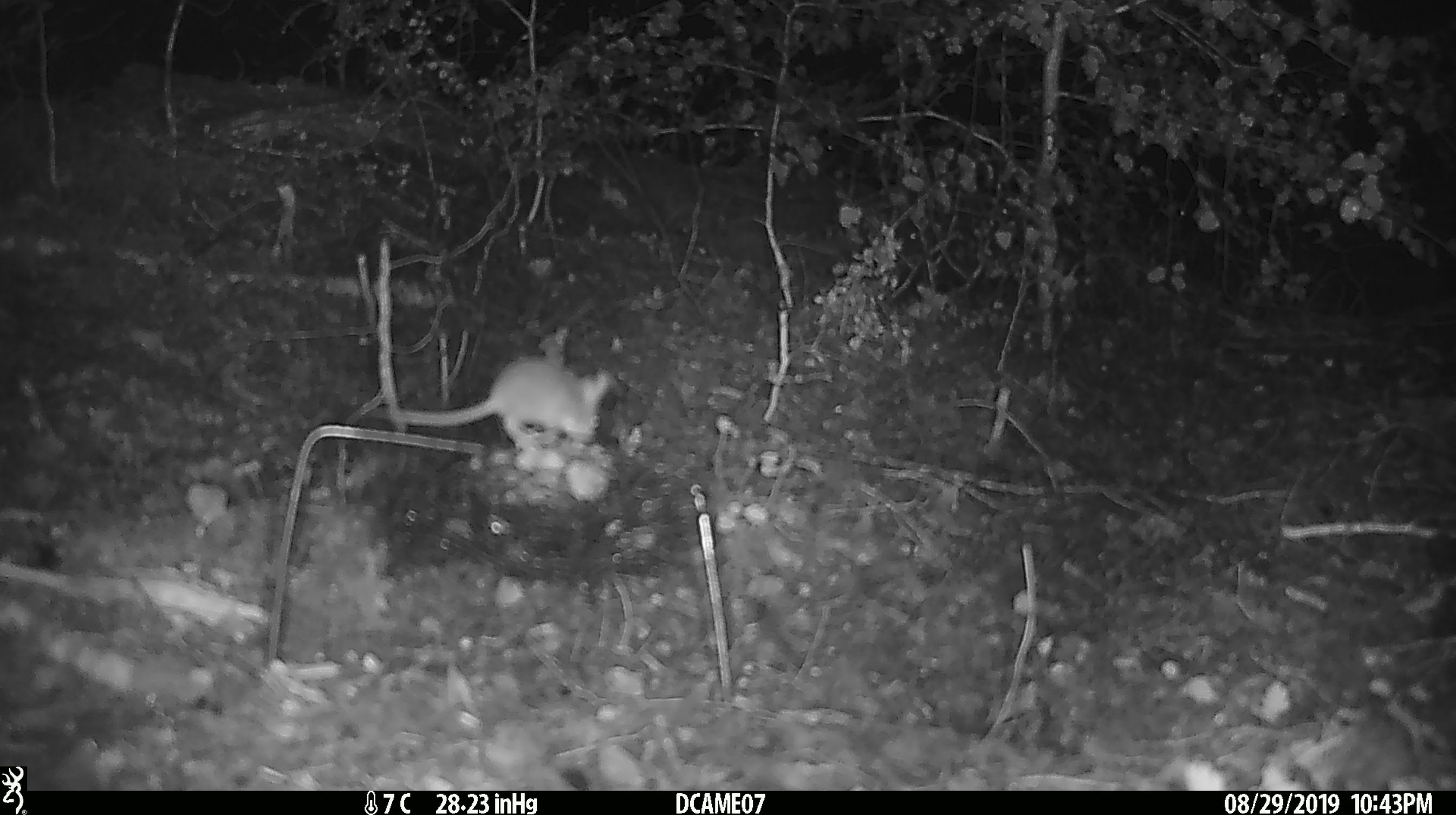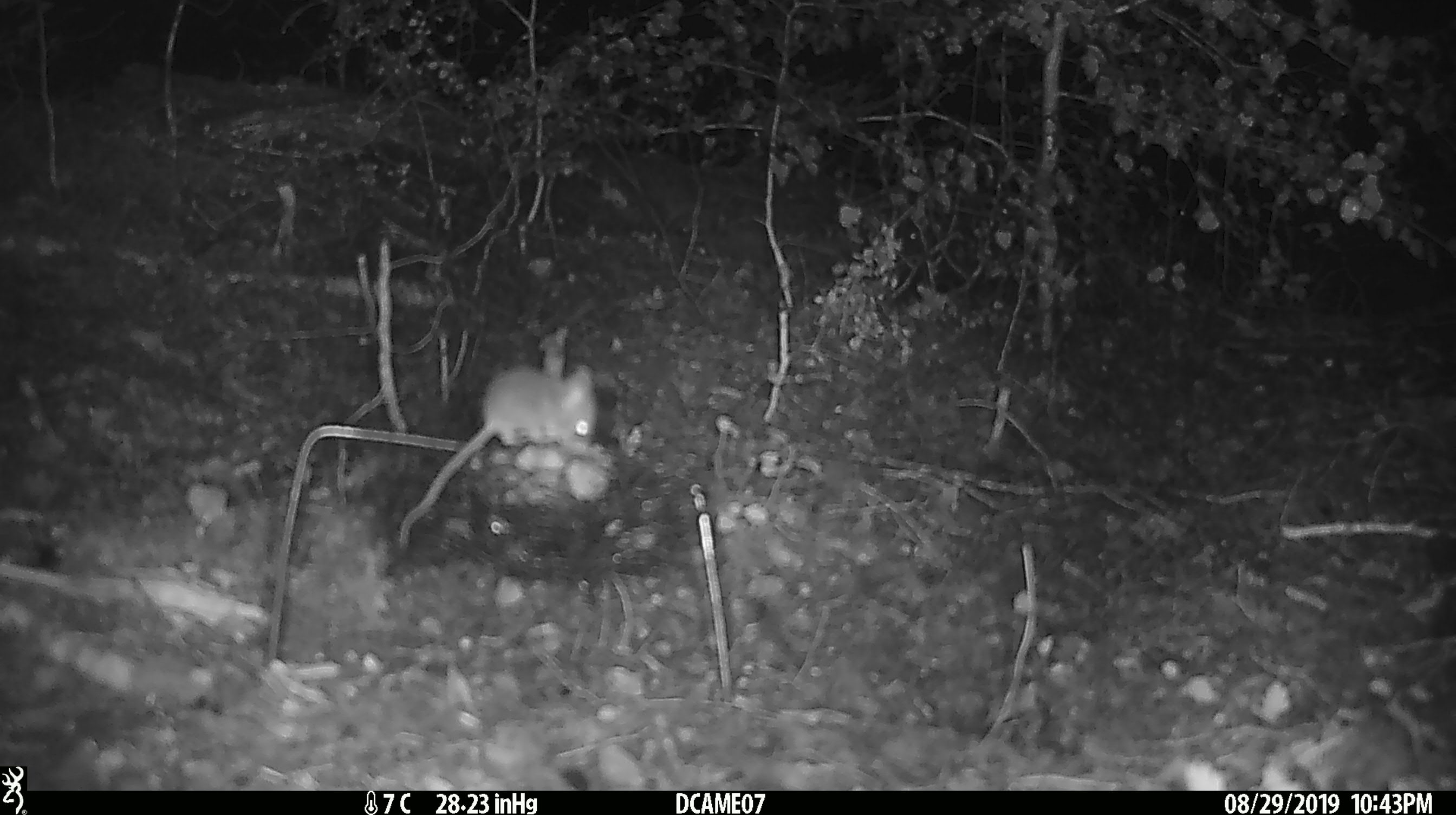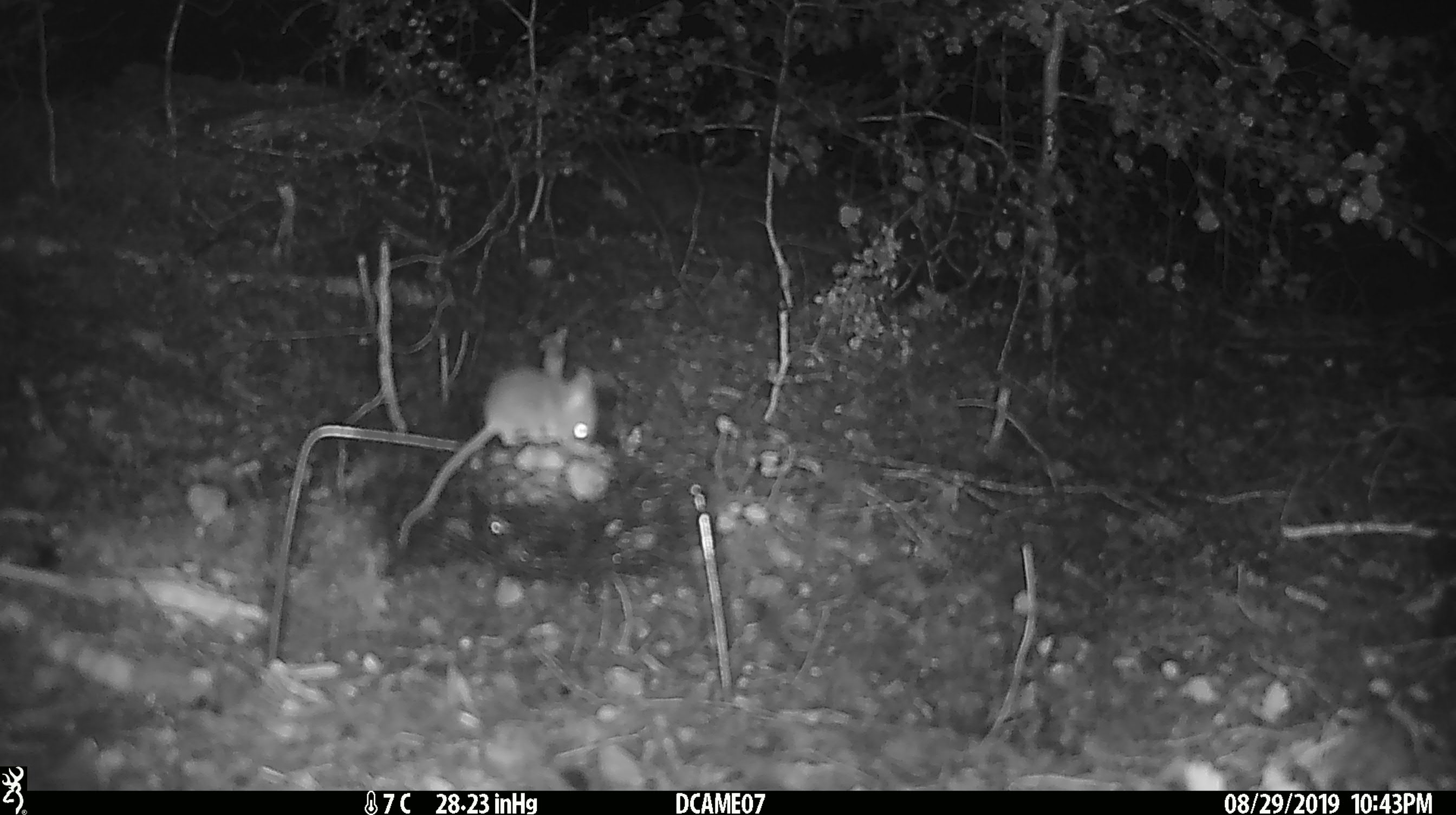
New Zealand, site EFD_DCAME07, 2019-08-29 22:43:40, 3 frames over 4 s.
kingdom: Animalia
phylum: Chordata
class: Mammalia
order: Rodentia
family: Muridae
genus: Mus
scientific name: Mus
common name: mouse